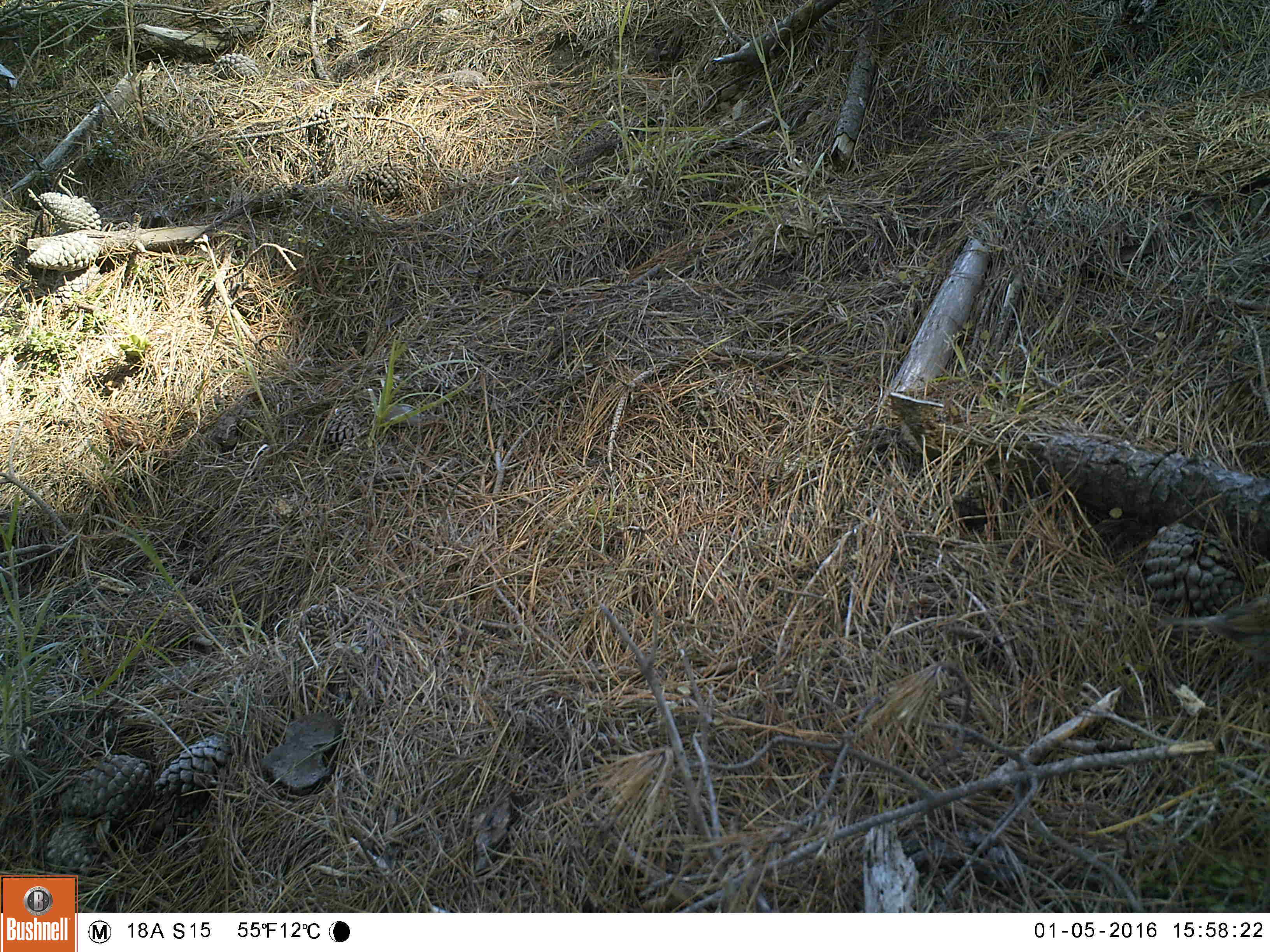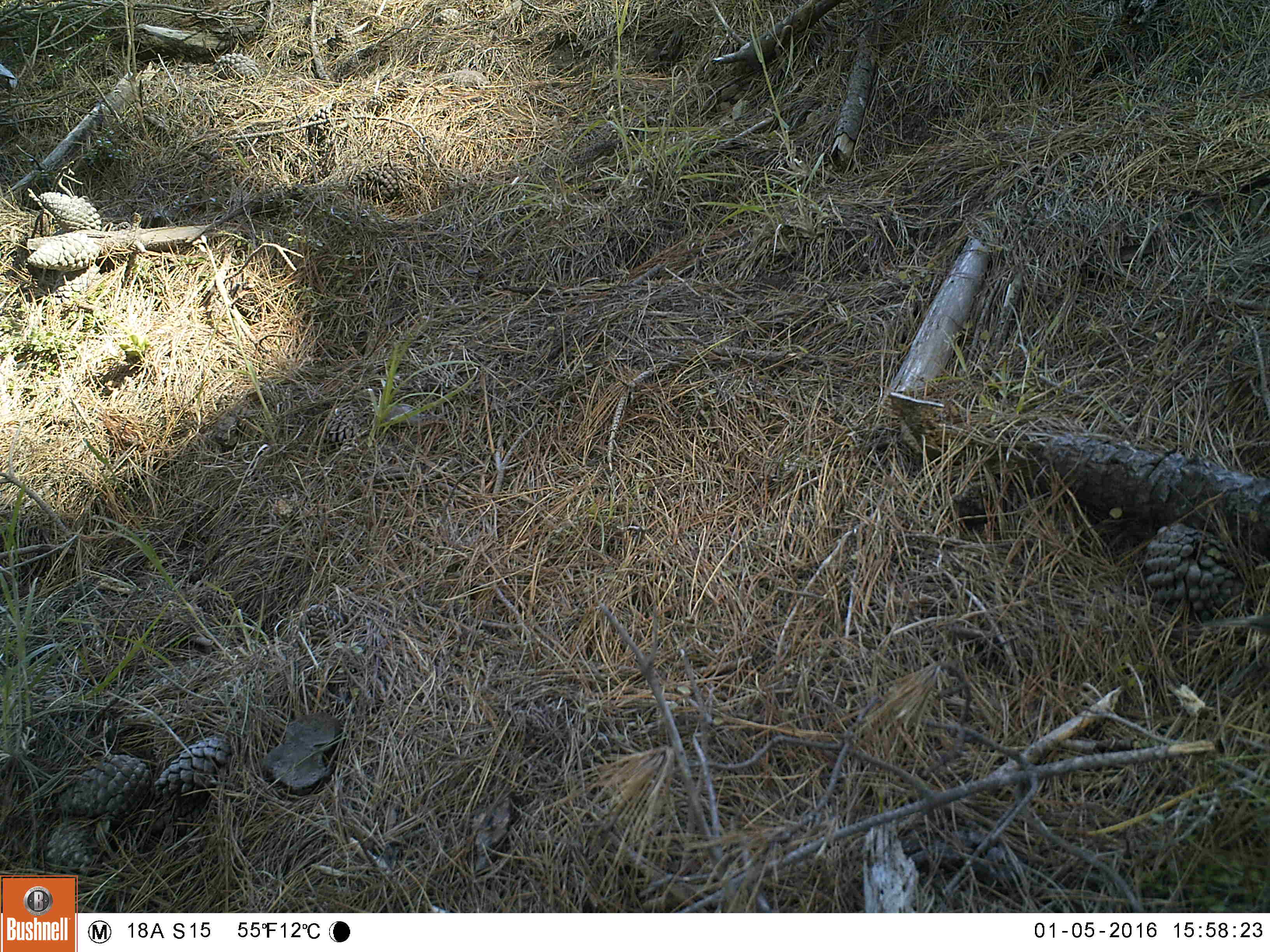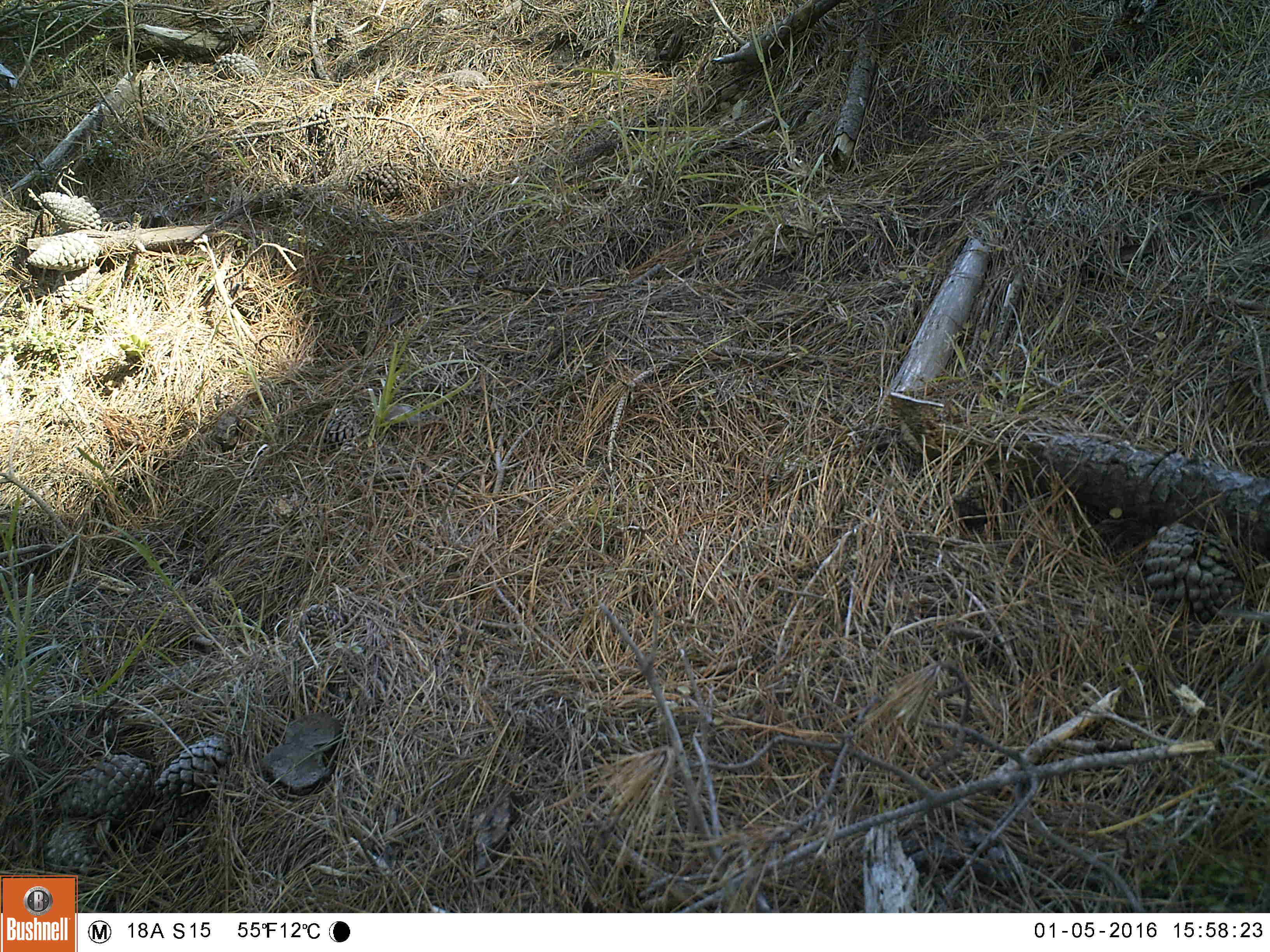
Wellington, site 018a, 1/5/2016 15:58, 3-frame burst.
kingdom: Animalia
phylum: Chordata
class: Aves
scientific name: Aves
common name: bird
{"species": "bird (Aves)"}